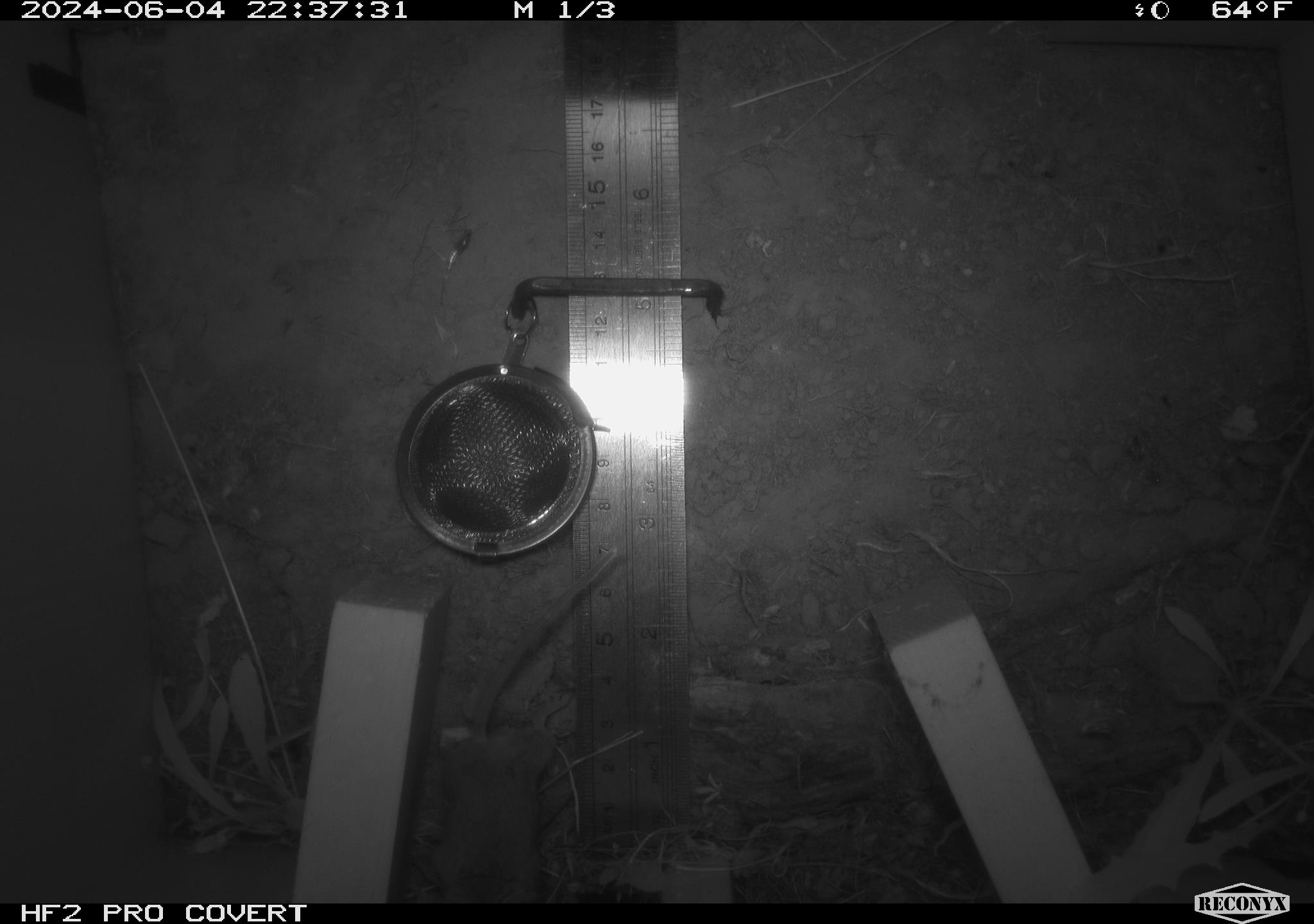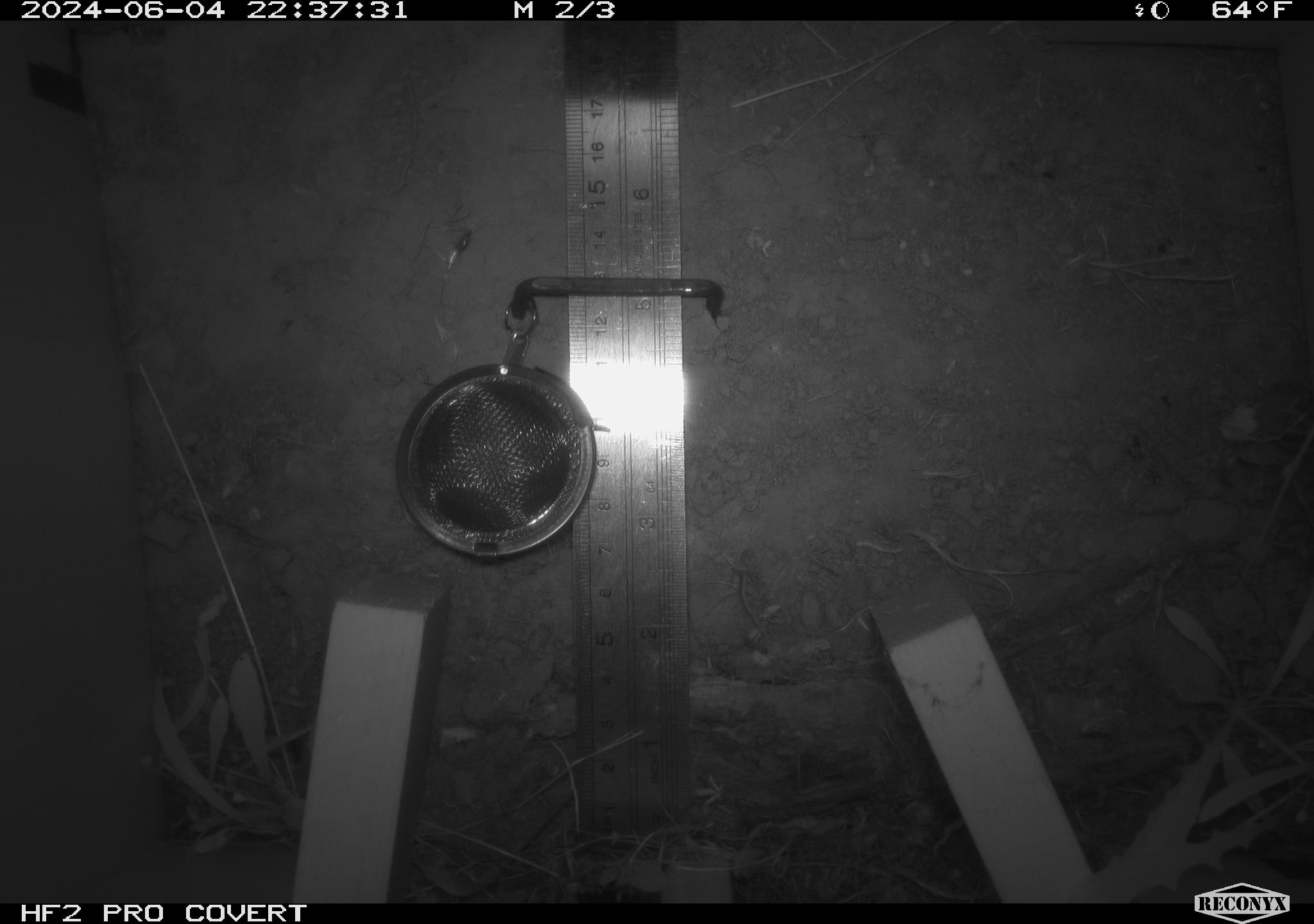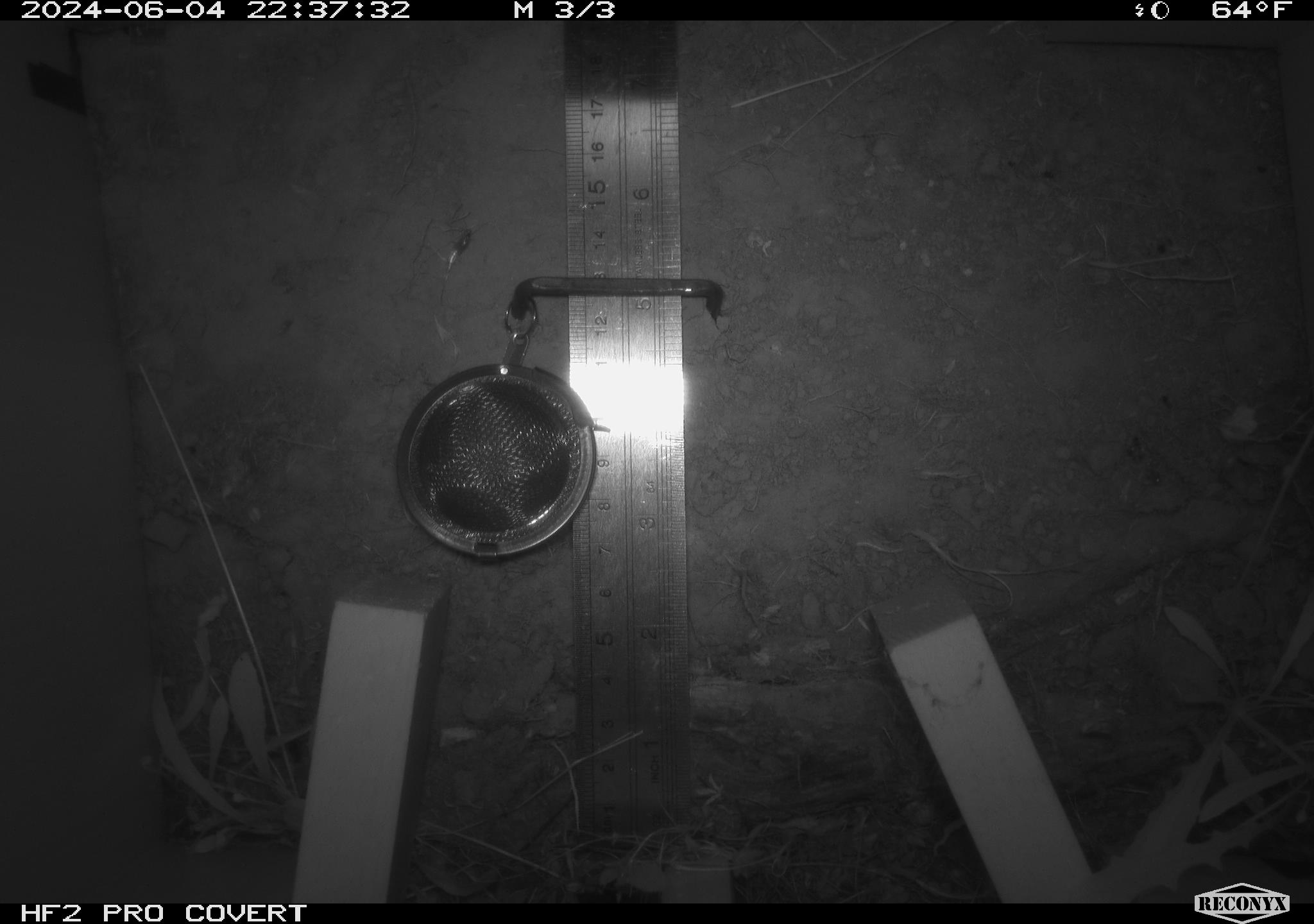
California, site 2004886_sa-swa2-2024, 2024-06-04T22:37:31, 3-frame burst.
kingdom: Animalia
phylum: Chordata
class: Mammalia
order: Rodentia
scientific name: Rodentia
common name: mouse species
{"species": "mouse species (Rodentia)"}